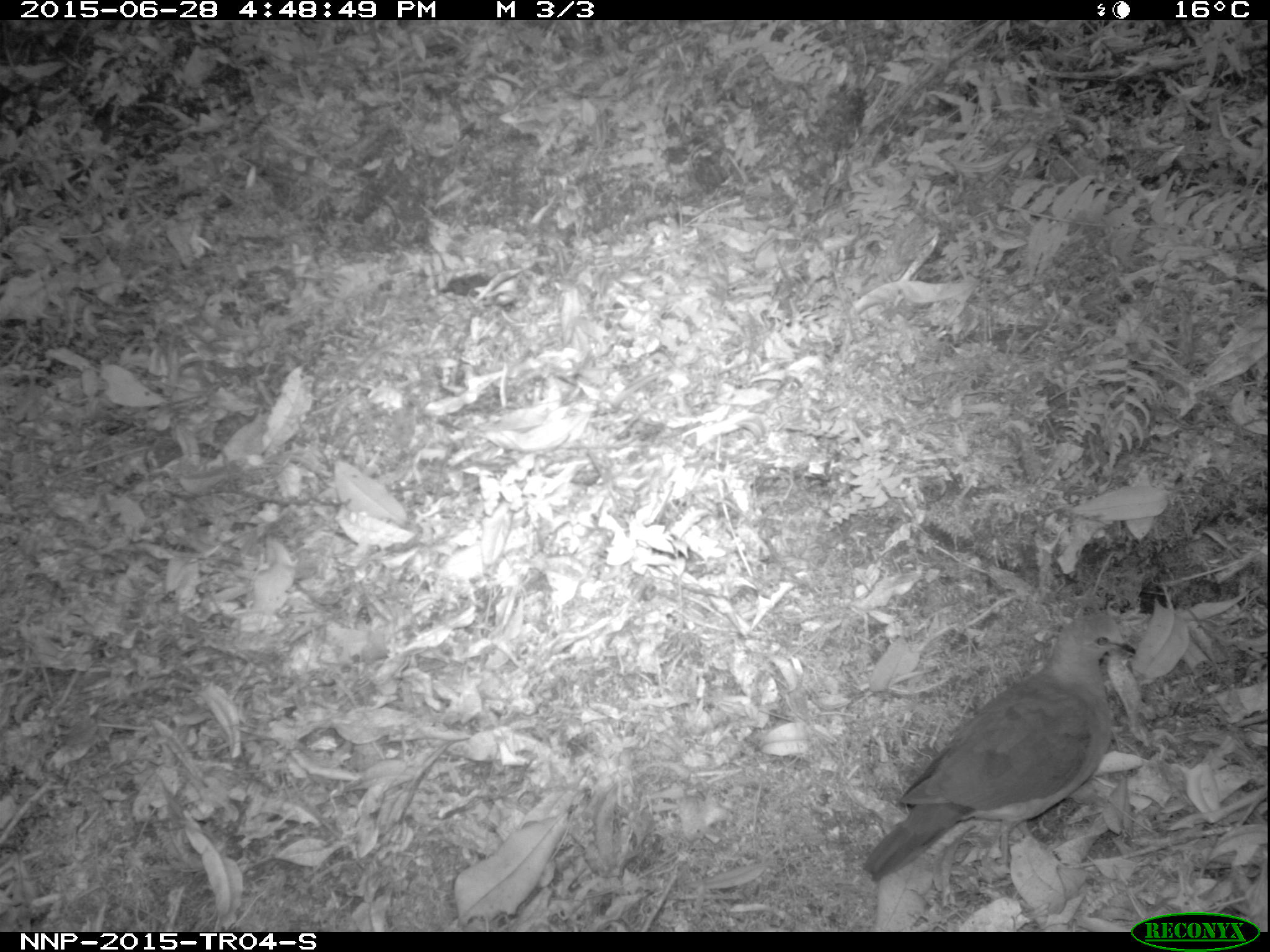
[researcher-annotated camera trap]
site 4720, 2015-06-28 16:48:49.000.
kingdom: Animalia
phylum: Chordata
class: Aves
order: Columbiformes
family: Columbidae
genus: Turtur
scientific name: Turtur tympanistria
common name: tambourine dove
Turtur tympanistria (tambourine dove), count 1.